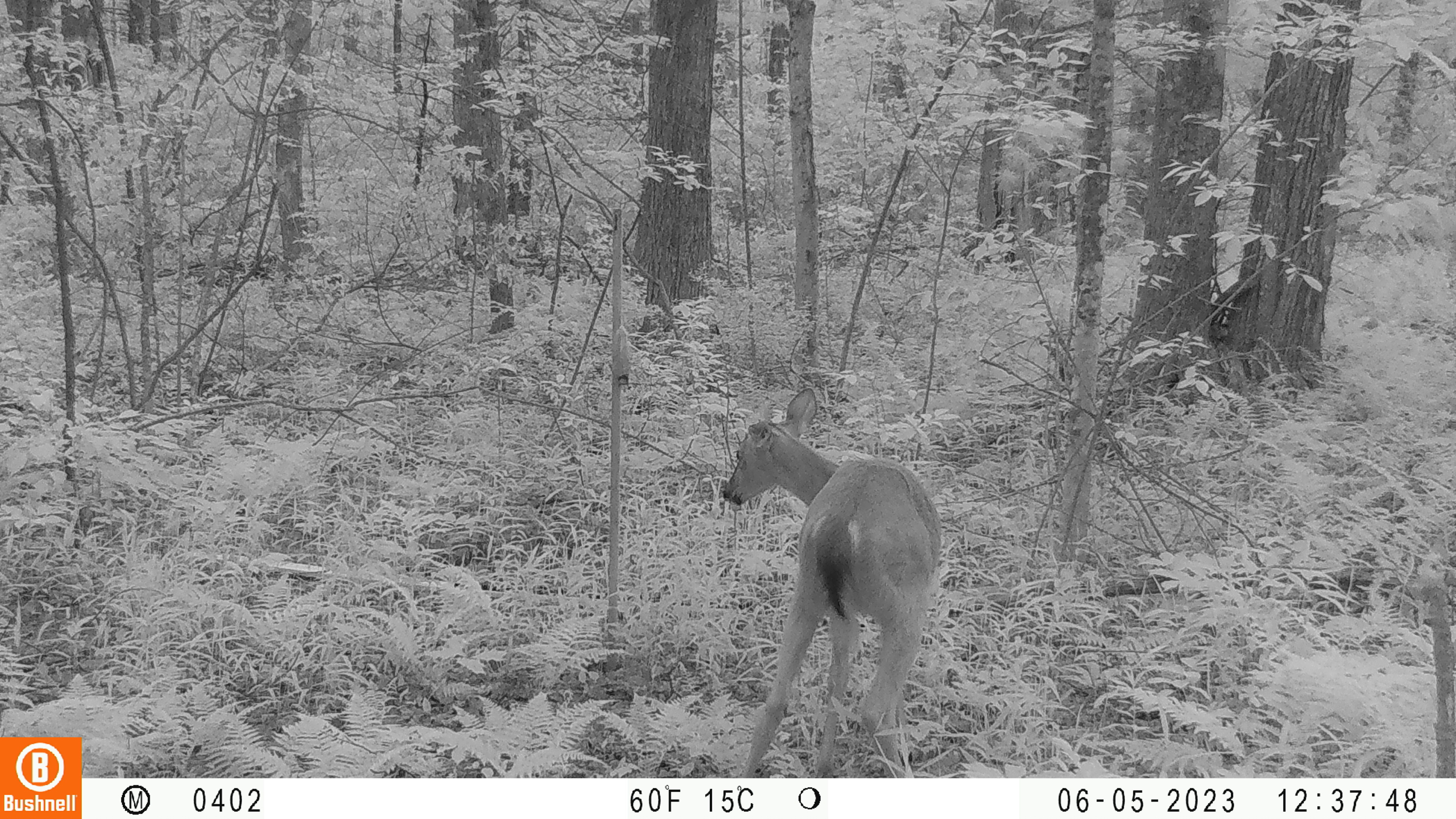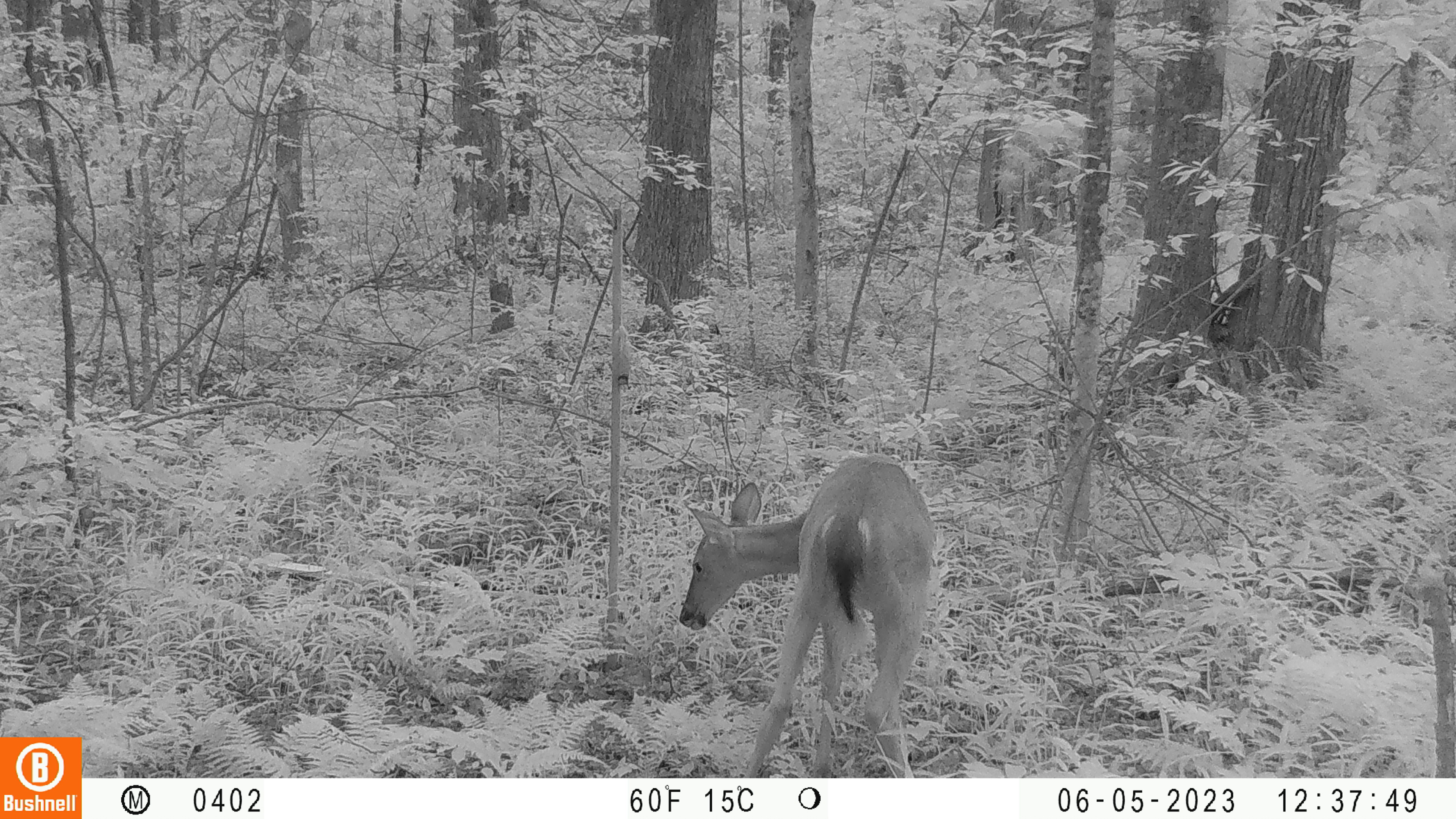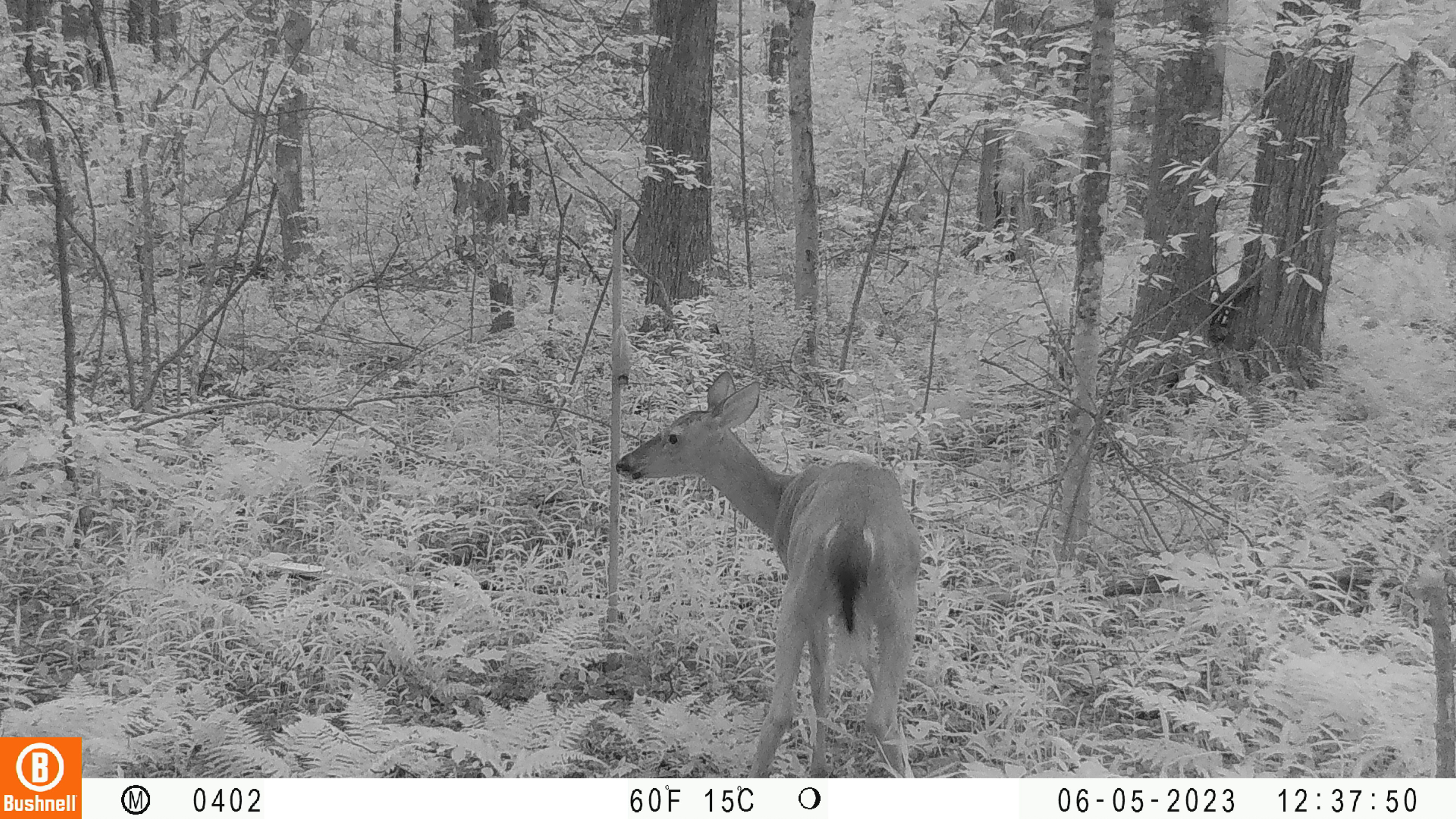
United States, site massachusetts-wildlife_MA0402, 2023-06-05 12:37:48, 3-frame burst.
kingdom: Animalia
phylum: Chordata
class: Mammalia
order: Artiodactyla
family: Cervidae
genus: Odocoileus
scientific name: Odocoileus virginianus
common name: white-tailed deer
White-tailed deer (Odocoileus virginianus).